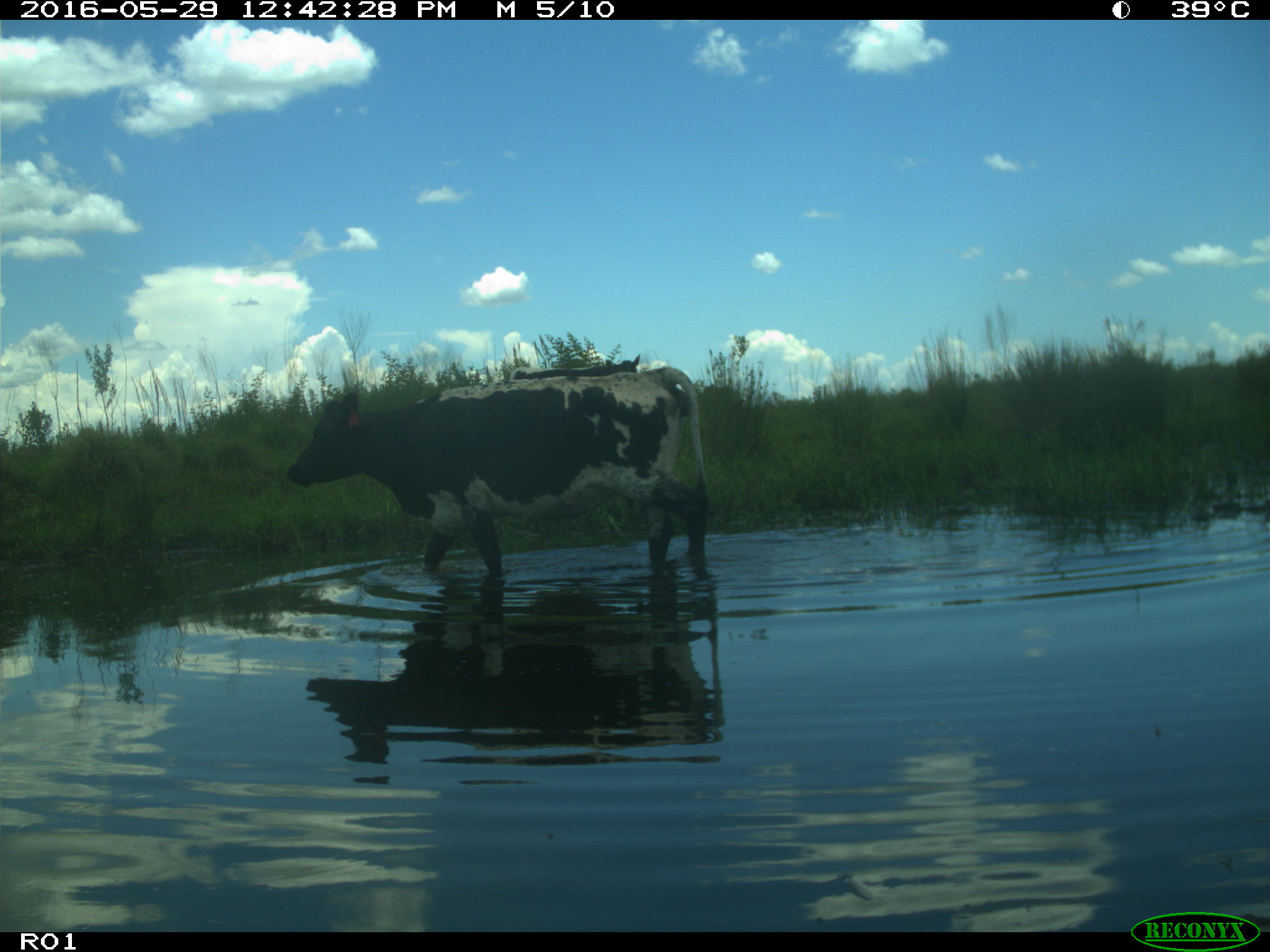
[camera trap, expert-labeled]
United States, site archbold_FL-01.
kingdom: Animalia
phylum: Chordata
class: Mammalia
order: Artiodactyla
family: Bovidae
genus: Bos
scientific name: Bos taurus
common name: domestic cow